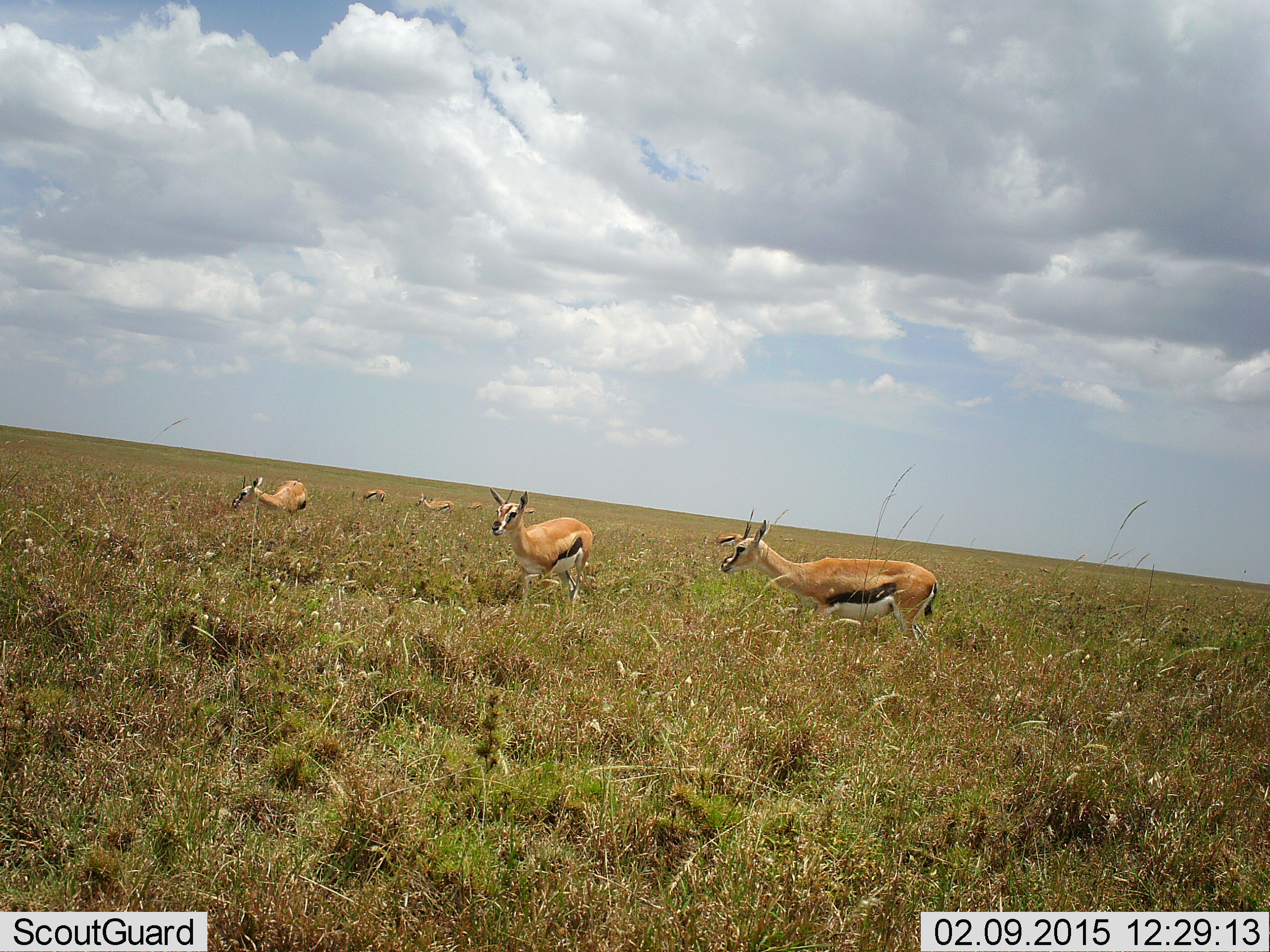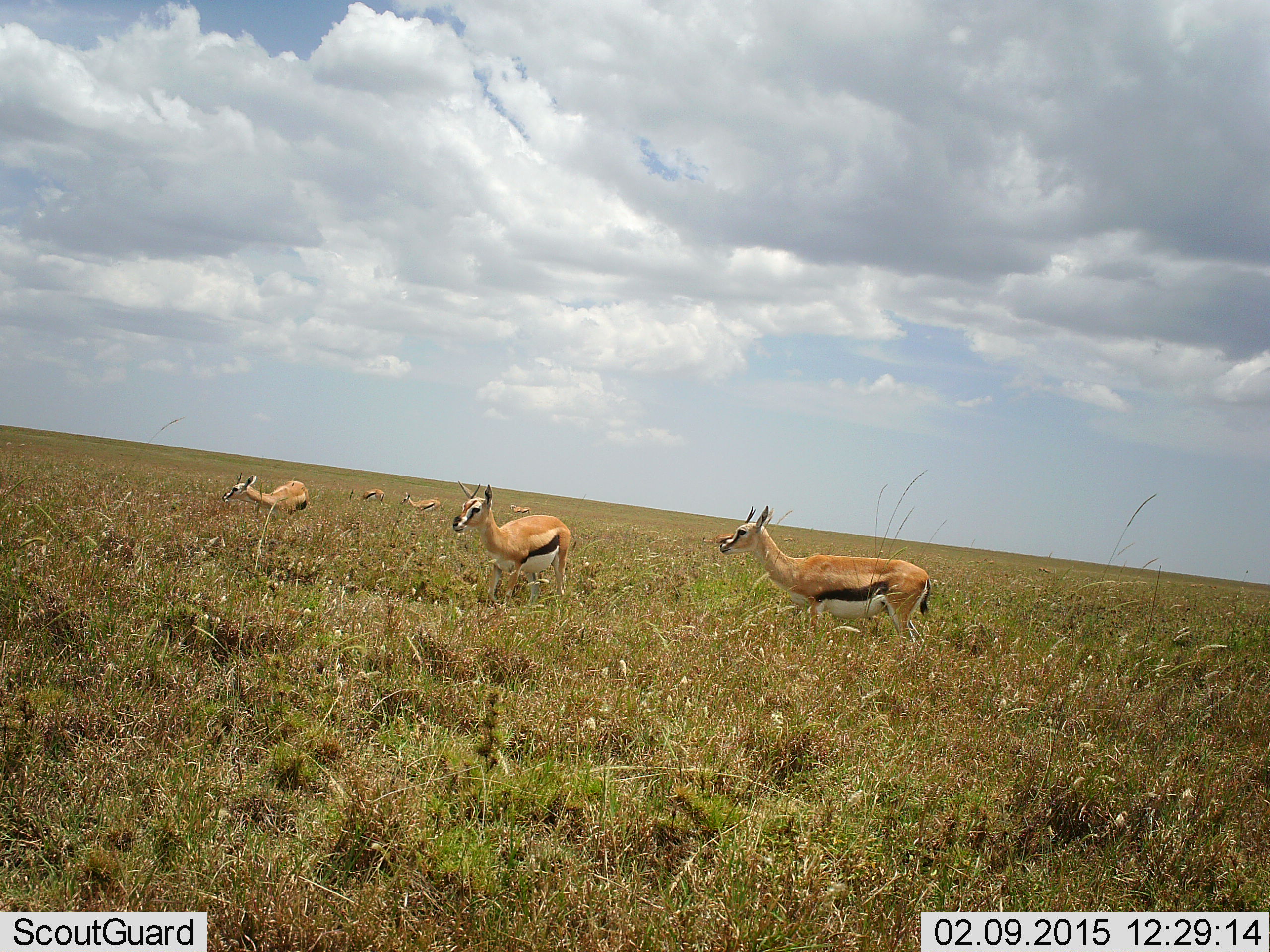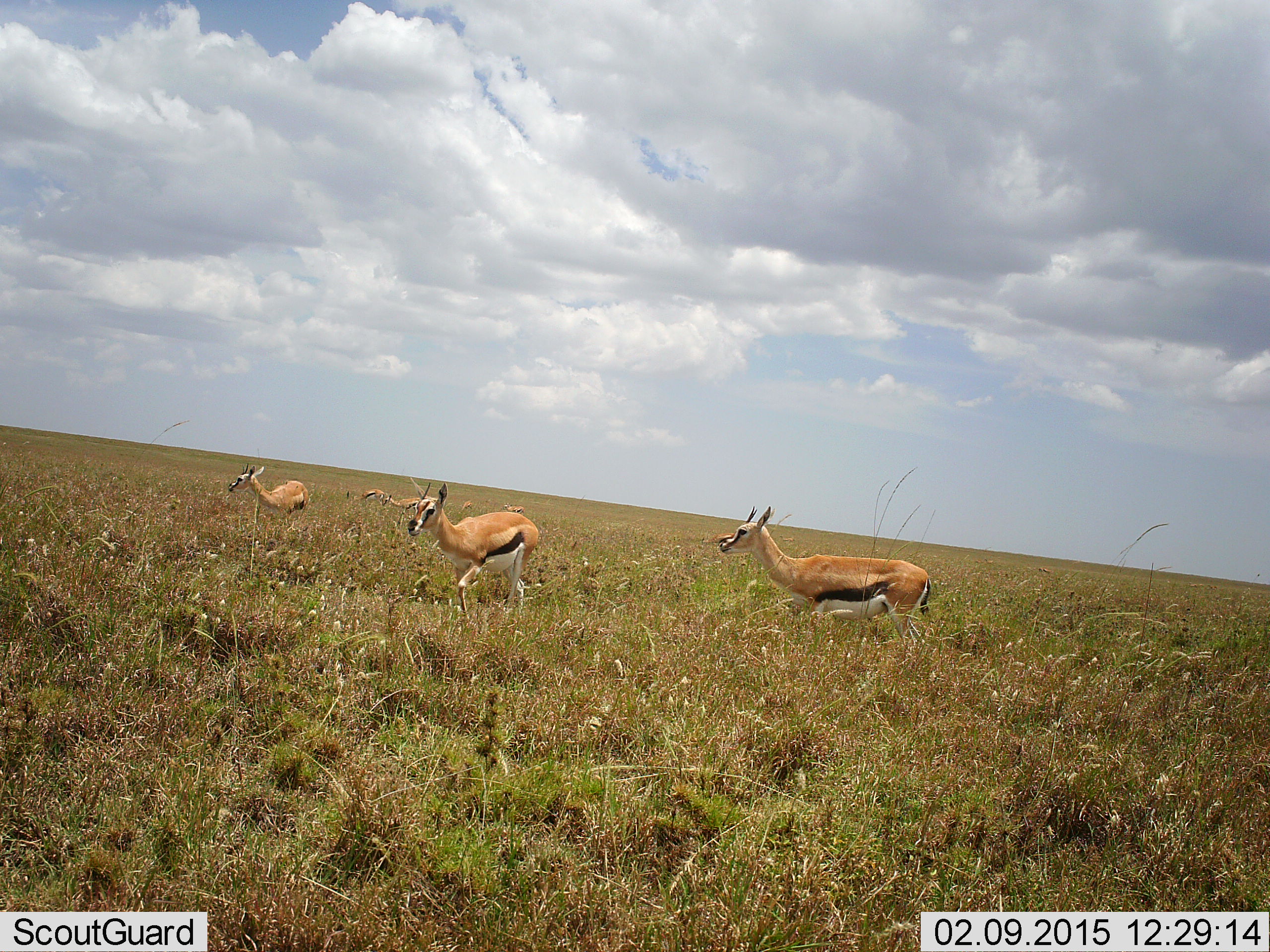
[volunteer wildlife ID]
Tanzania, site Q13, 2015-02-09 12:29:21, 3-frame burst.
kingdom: Animalia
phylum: Chordata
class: Mammalia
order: Artiodactyla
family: Bovidae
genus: Eudorcas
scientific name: Eudorcas thomsonii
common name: thomson's gazelle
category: gazellethomsons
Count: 6.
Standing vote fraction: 70%.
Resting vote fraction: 0%.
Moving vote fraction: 90%.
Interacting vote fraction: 0%.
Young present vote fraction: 0%.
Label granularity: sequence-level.